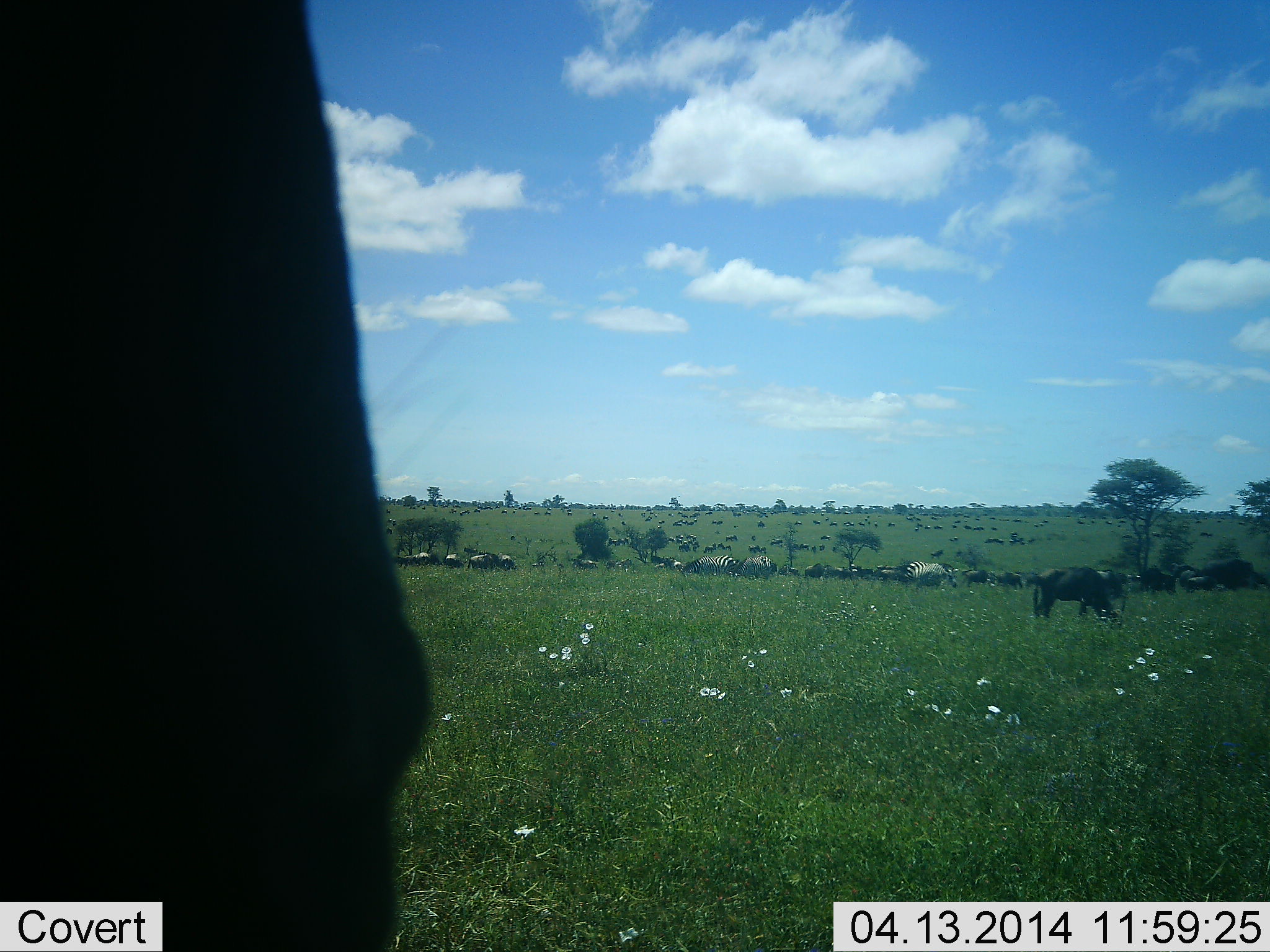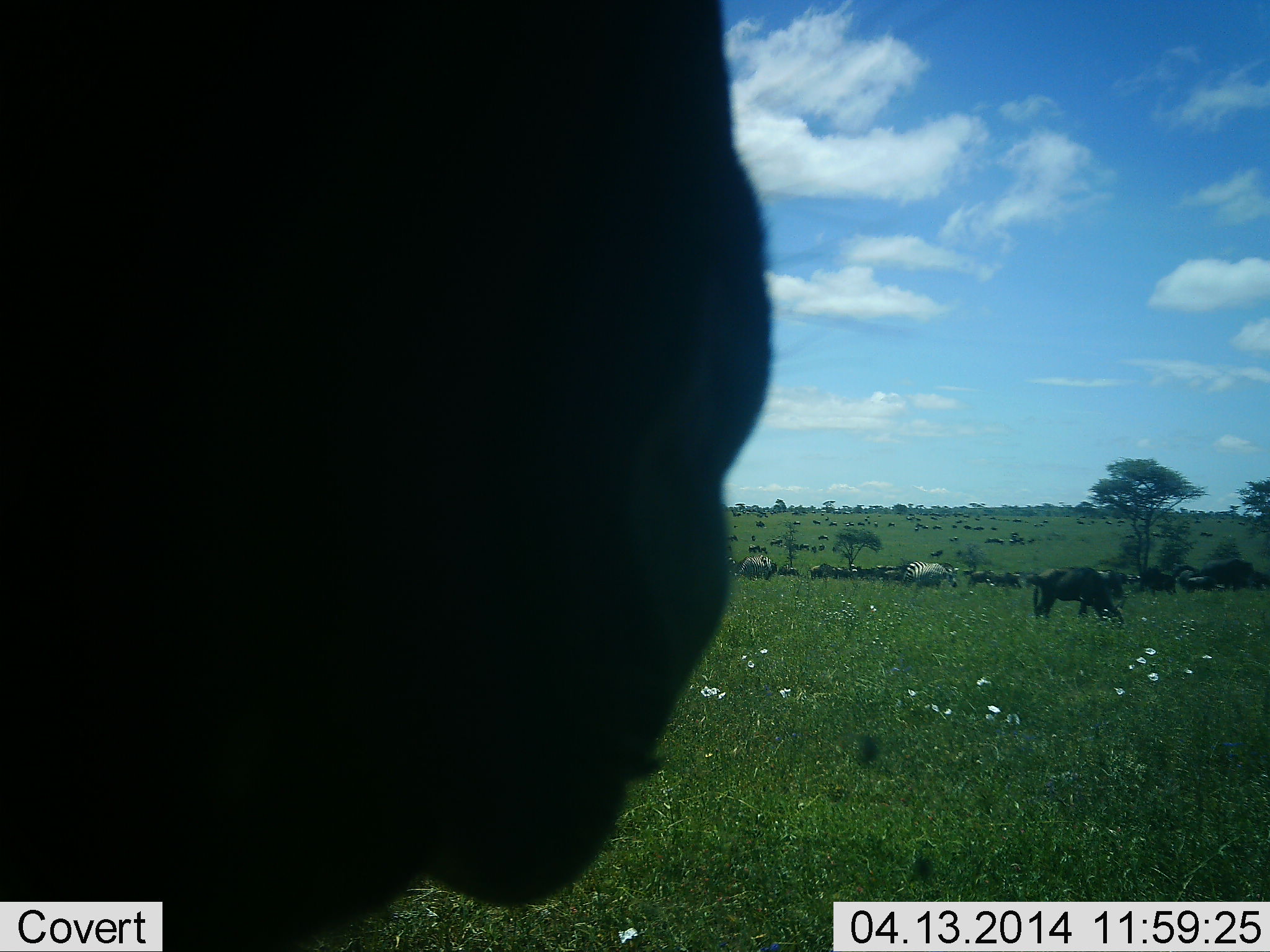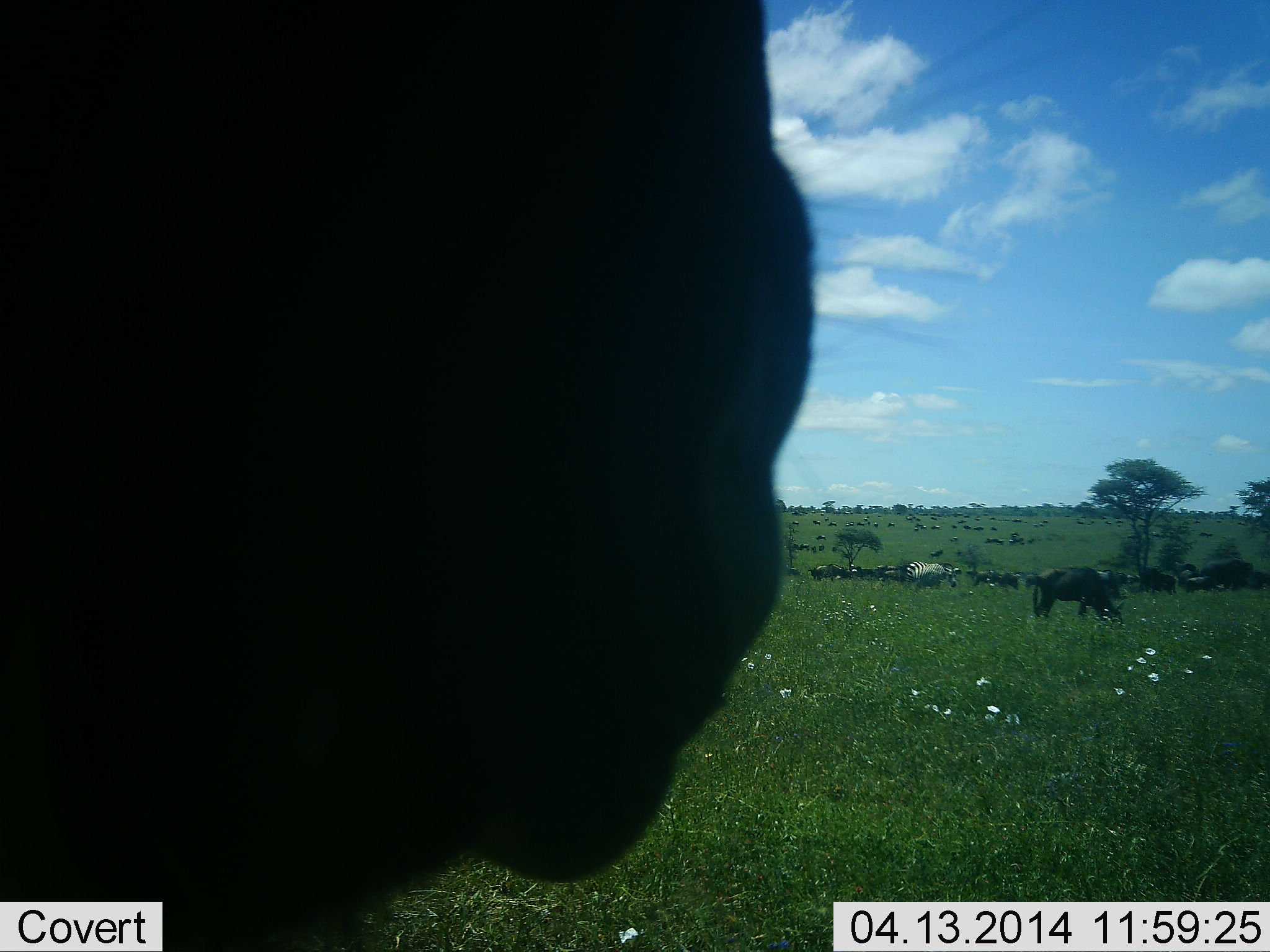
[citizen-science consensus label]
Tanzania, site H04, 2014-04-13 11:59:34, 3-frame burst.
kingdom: Animalia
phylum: Chordata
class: Mammalia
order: Artiodactyla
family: Bovidae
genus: Connochaetes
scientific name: Connochaetes taurinus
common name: blue wildebeest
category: wildebeest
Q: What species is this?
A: Wildebeest (blue wildebeest) (Connochaetes taurinus).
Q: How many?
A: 11-50.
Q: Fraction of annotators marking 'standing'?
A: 40%.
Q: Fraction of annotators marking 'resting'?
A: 10%.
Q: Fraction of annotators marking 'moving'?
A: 30%.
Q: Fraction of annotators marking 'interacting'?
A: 0%.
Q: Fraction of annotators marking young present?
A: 10%.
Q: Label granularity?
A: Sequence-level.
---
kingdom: Animalia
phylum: Chordata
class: Mammalia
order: Perissodactyla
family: Equidae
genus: Equus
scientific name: Equus quagga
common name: plains zebra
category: zebra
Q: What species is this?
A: Zebra (plains zebra) (Equus quagga).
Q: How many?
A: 4.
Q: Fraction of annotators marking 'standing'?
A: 36%.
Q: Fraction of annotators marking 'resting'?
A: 0%.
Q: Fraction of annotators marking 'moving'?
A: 27%.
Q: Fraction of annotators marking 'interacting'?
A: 0%.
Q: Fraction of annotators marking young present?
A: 0%.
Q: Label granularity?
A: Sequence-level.